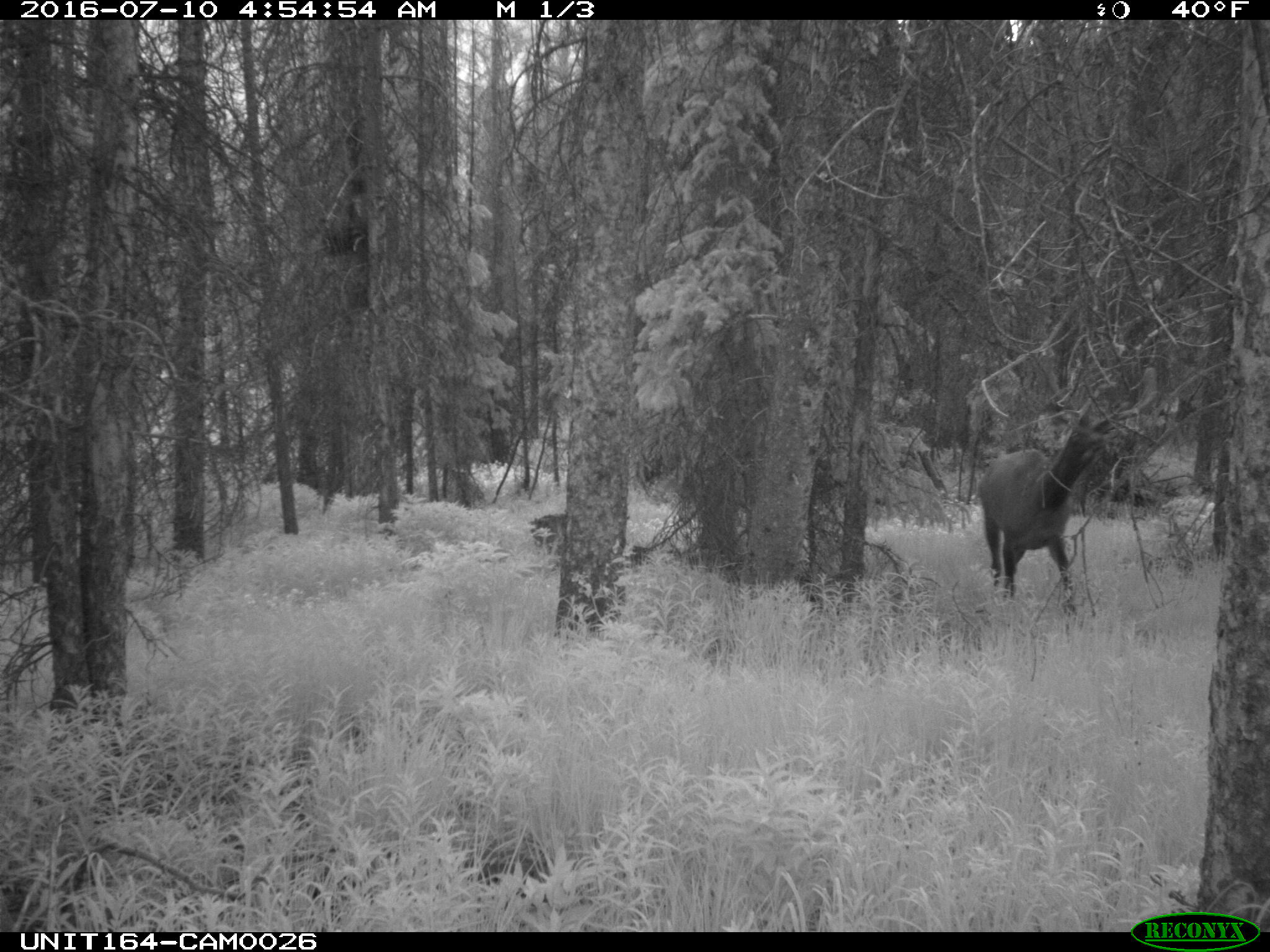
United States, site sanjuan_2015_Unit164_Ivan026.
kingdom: Animalia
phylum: Chordata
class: Mammalia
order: Artiodactyla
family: Cervidae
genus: Cervus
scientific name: Cervus elaphus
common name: red deer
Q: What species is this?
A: Cervus elaphus (red deer).